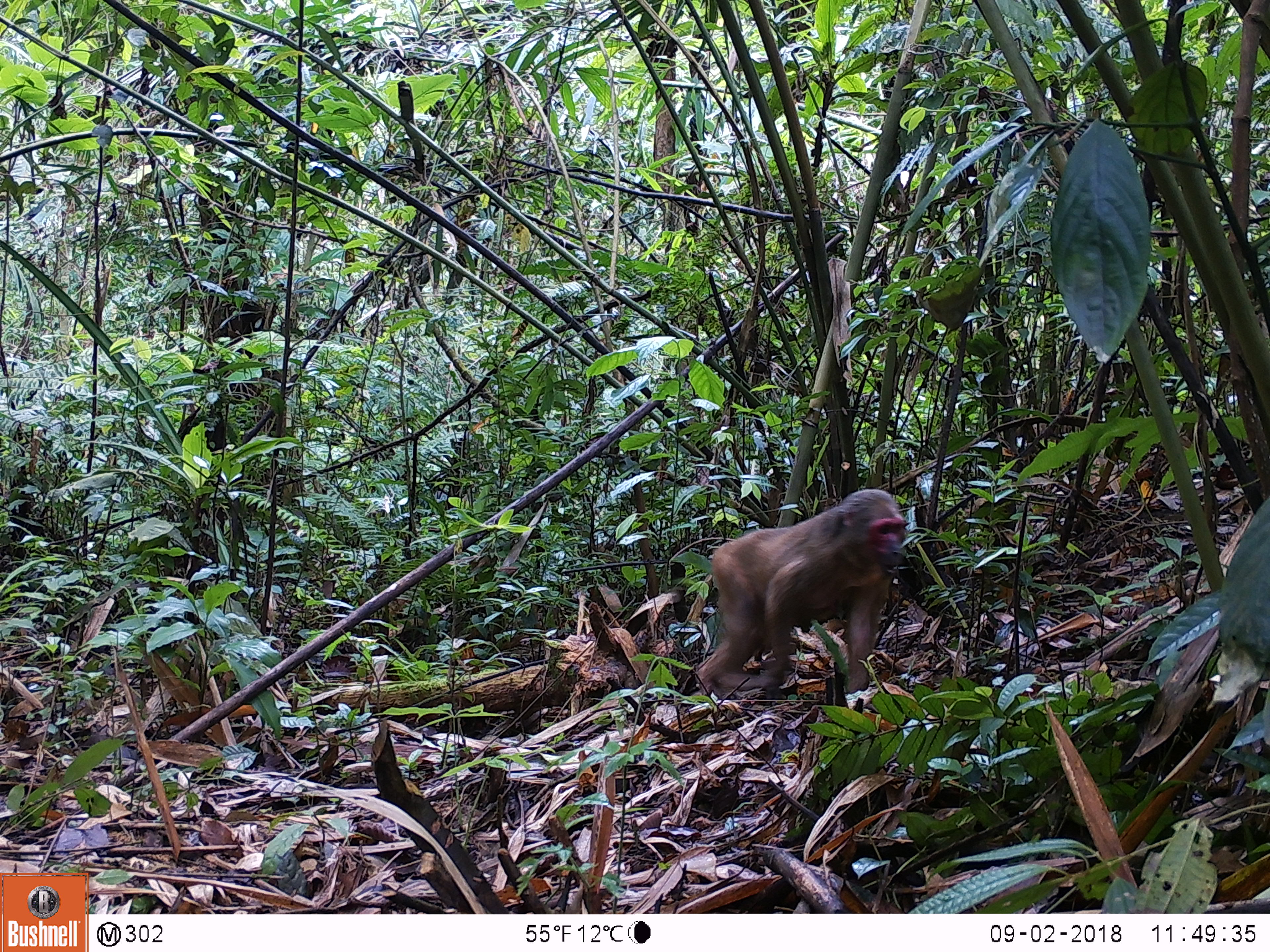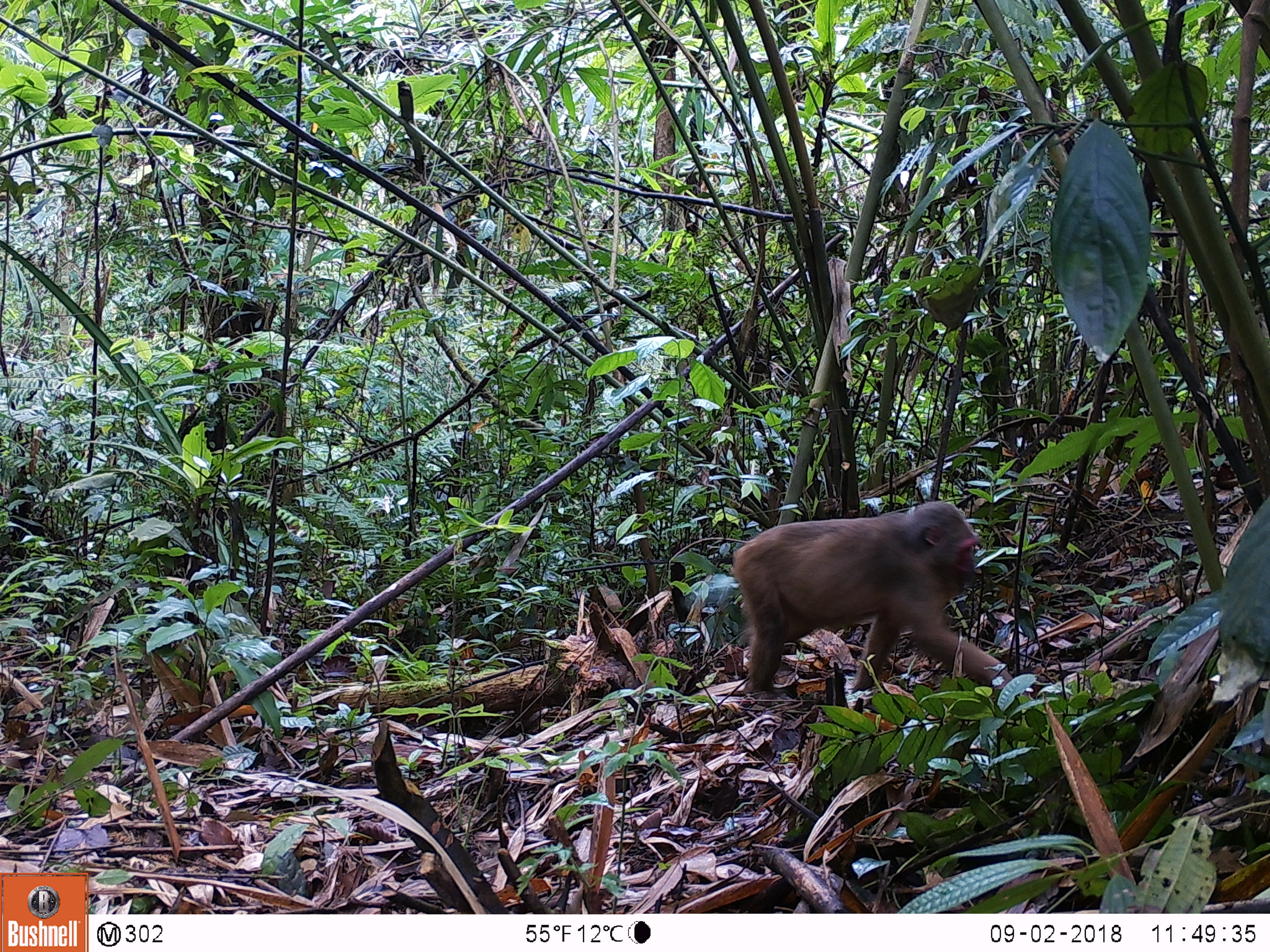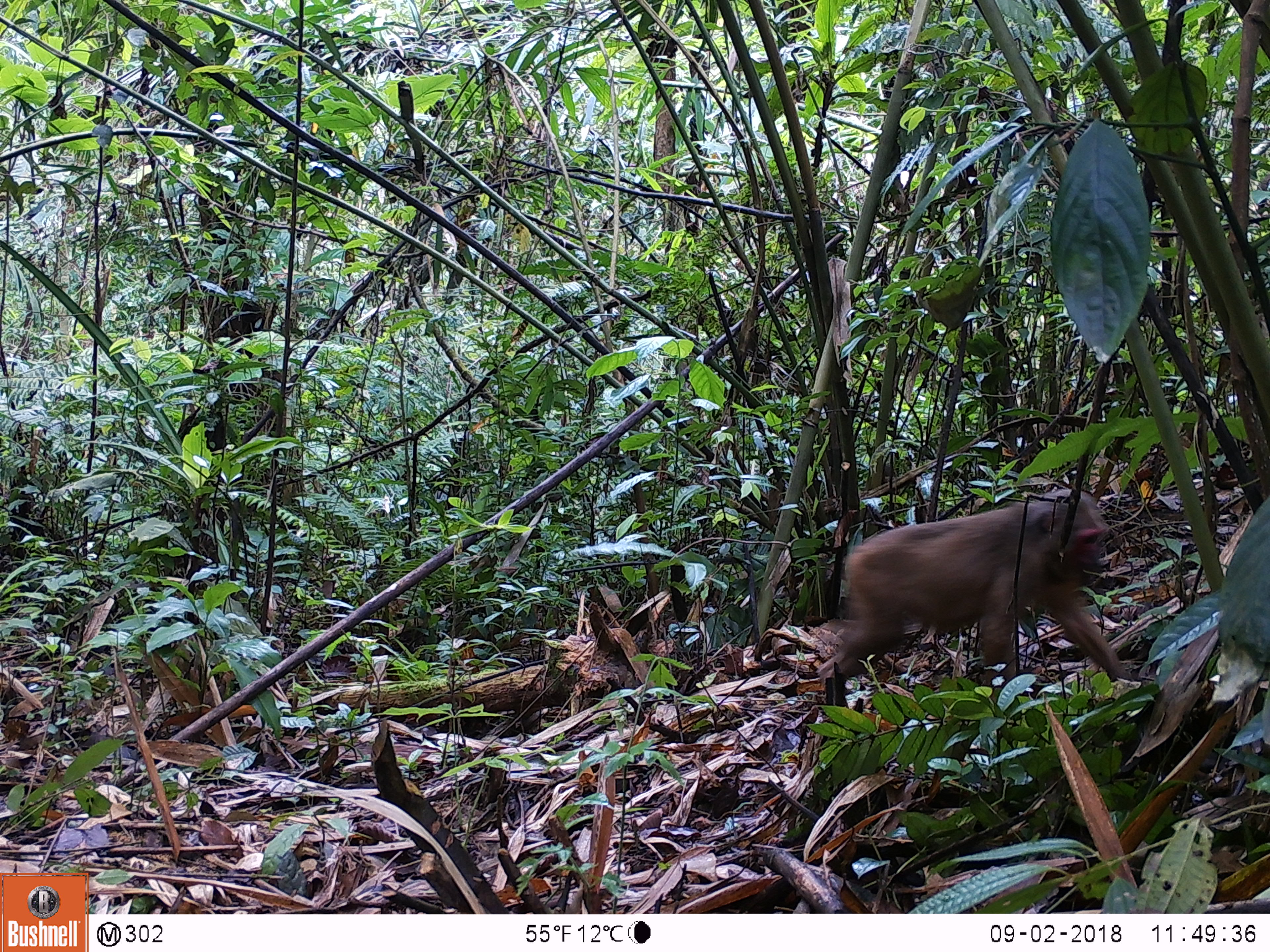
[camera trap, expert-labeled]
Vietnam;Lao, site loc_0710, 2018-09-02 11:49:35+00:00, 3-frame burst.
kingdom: Animalia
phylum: Chordata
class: Mammalia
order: Primates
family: Cercopithecidae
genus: Macaca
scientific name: Macaca arctoides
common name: stump-tailed macaque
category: stump tailed macaque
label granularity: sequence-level